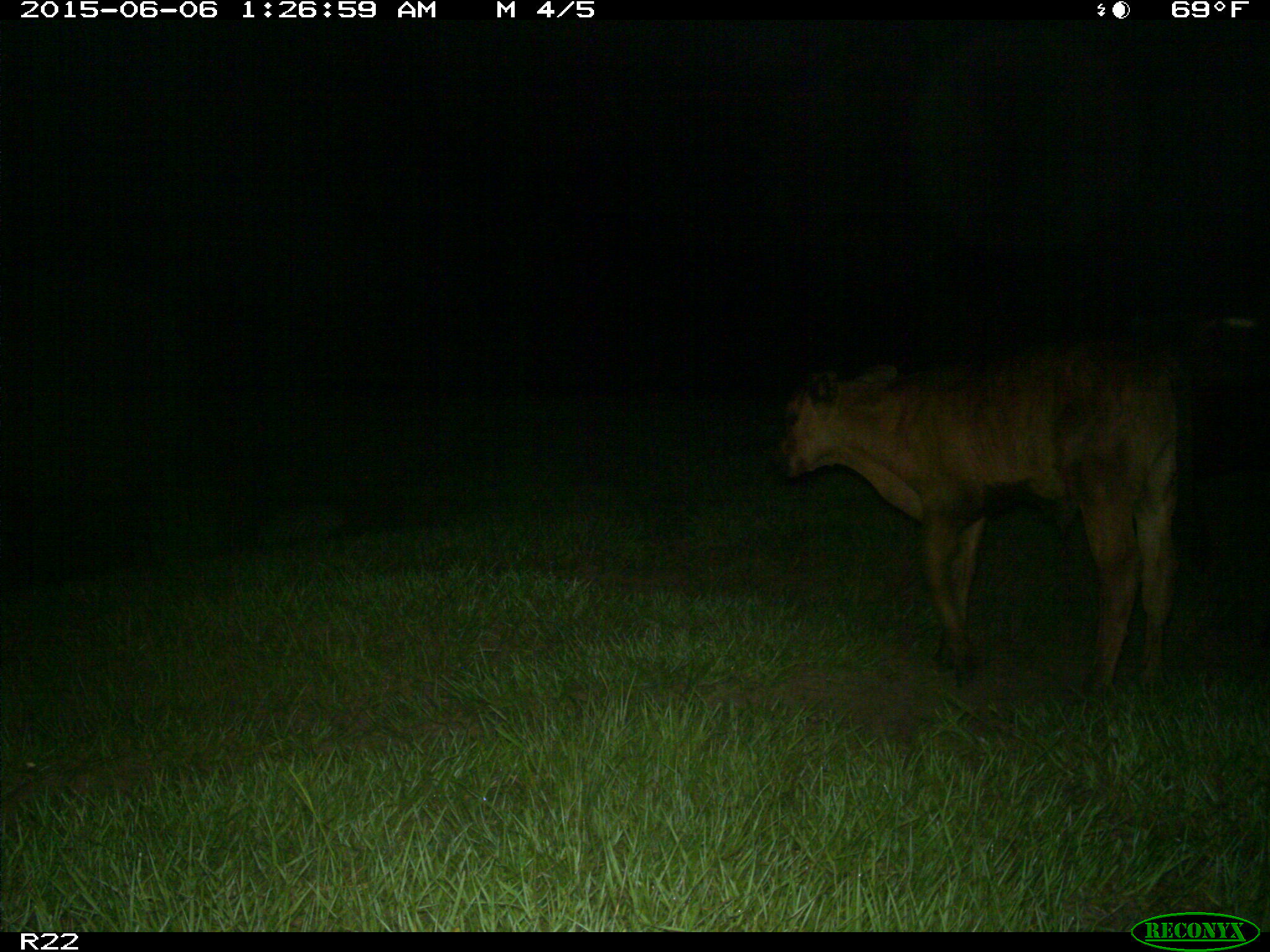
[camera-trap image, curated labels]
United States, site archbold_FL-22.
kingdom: Animalia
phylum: Chordata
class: Mammalia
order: Artiodactyla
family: Bovidae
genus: Bos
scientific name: Bos taurus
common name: domestic cow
Bos taurus (domestic cow).